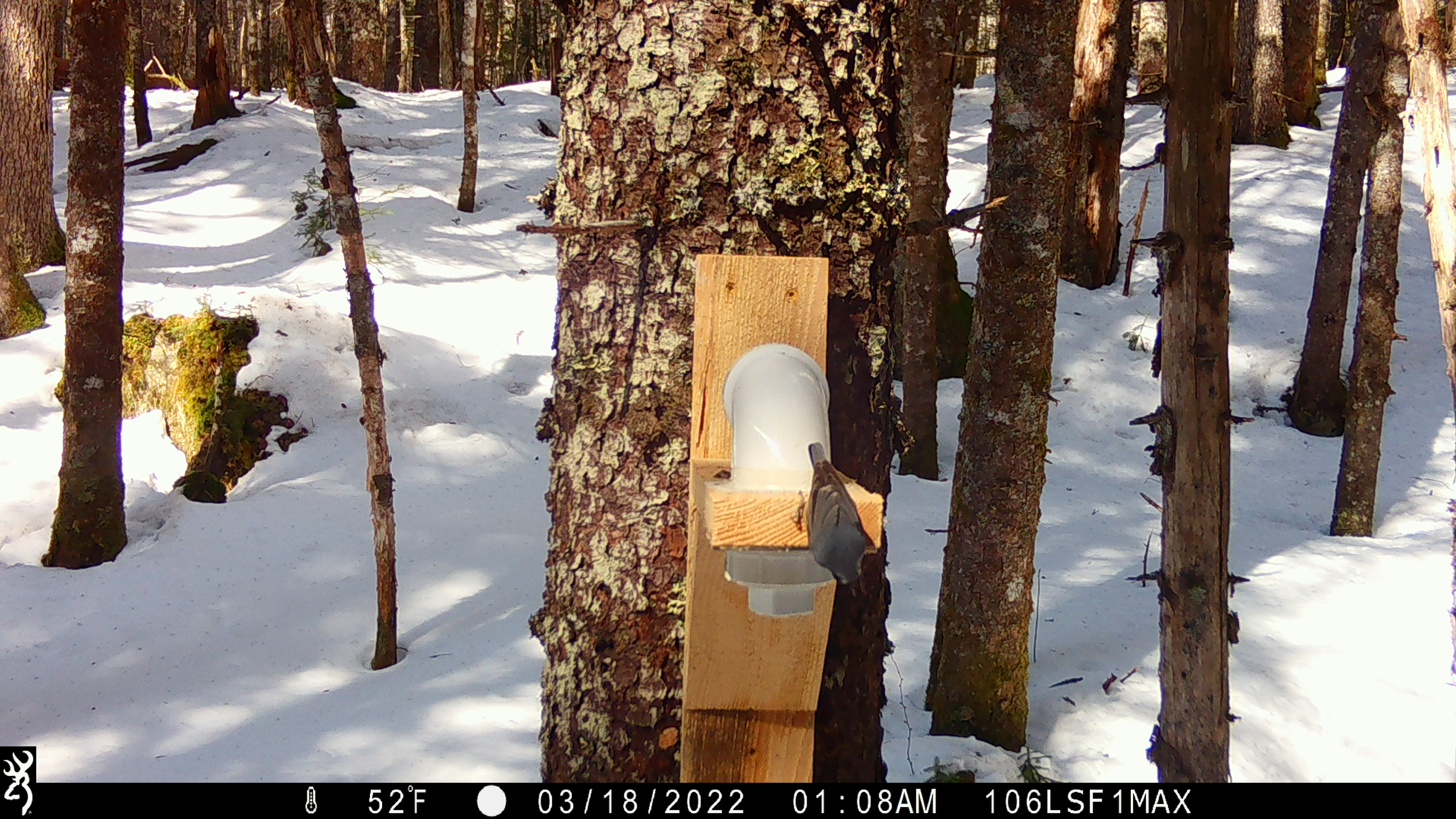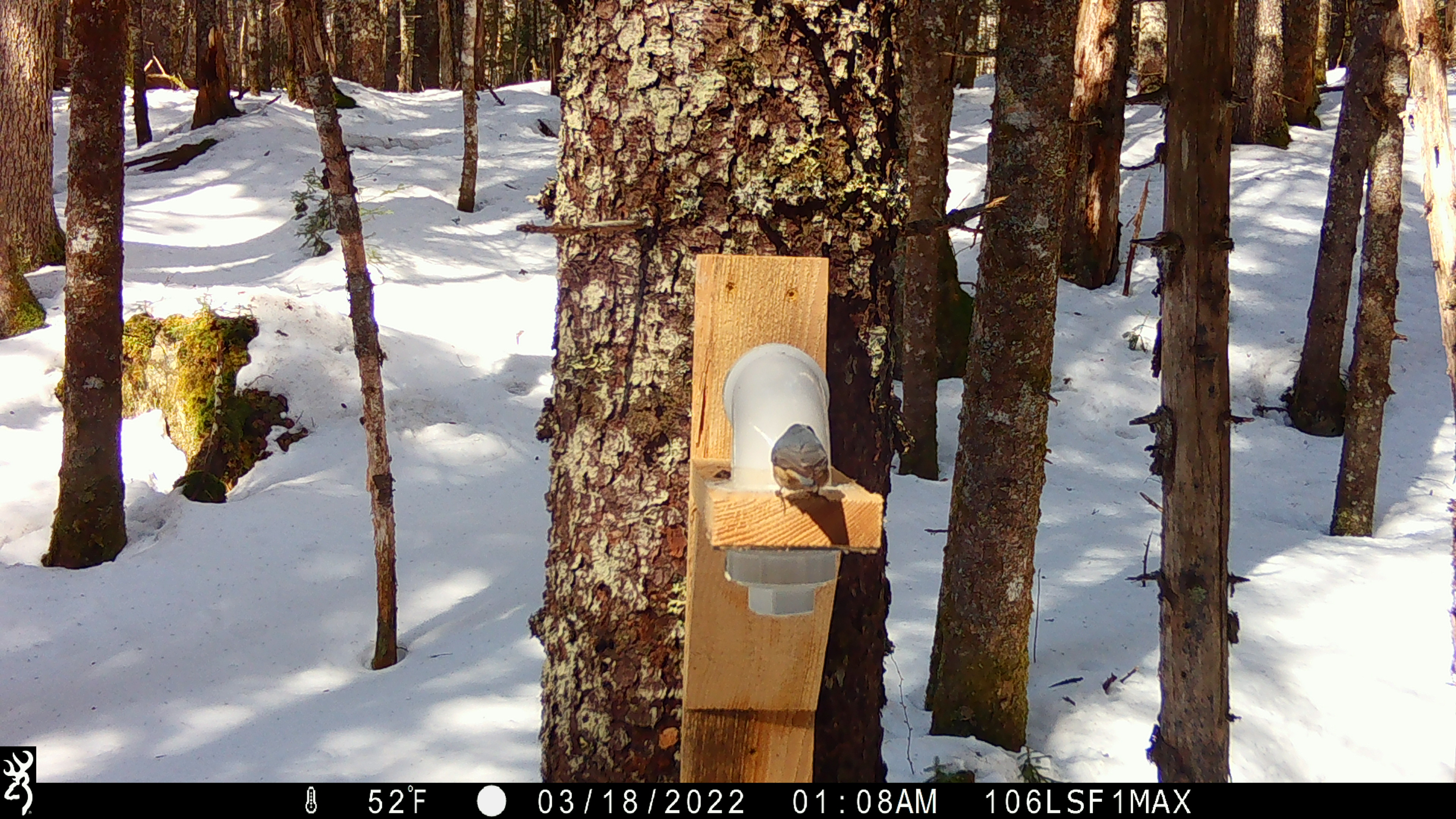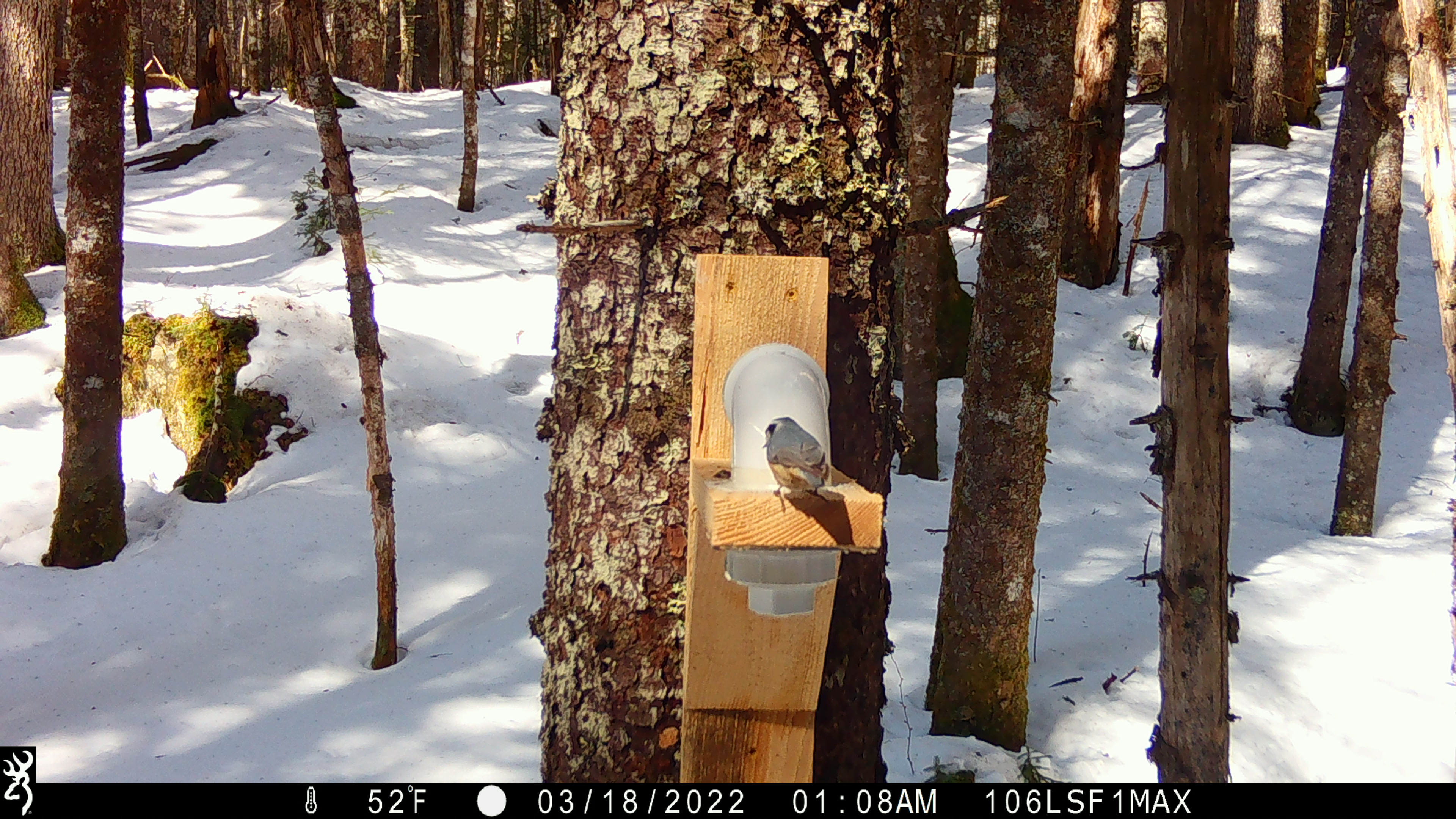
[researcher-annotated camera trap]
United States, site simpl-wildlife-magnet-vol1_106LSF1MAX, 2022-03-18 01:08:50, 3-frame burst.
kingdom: Animalia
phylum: Chordata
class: Aves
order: Passeriformes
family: Sittidae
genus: Sitta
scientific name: Sitta canadensis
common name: red-breasted nuthatch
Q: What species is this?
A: Red-breasted nuthatch (Sitta canadensis).